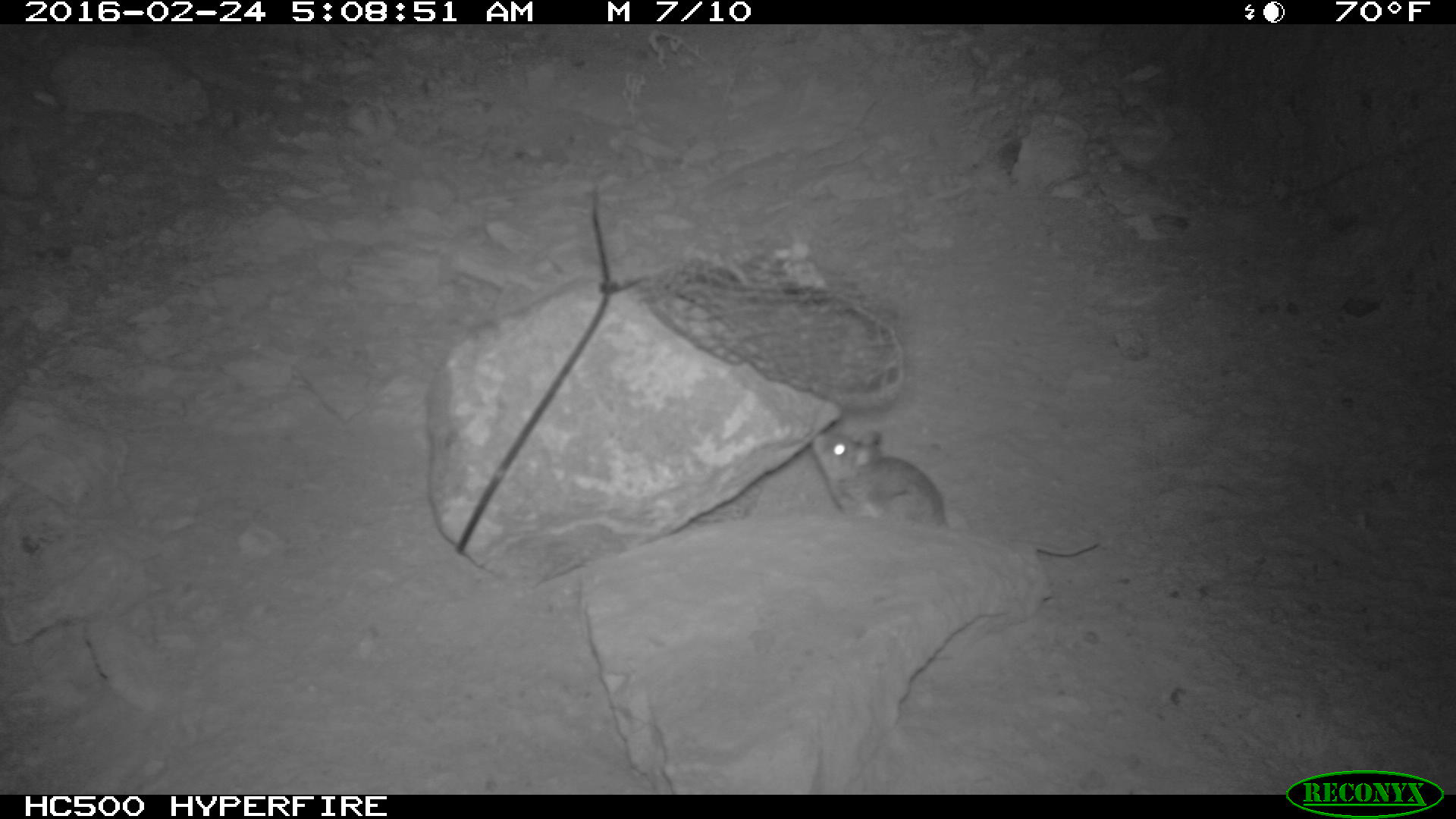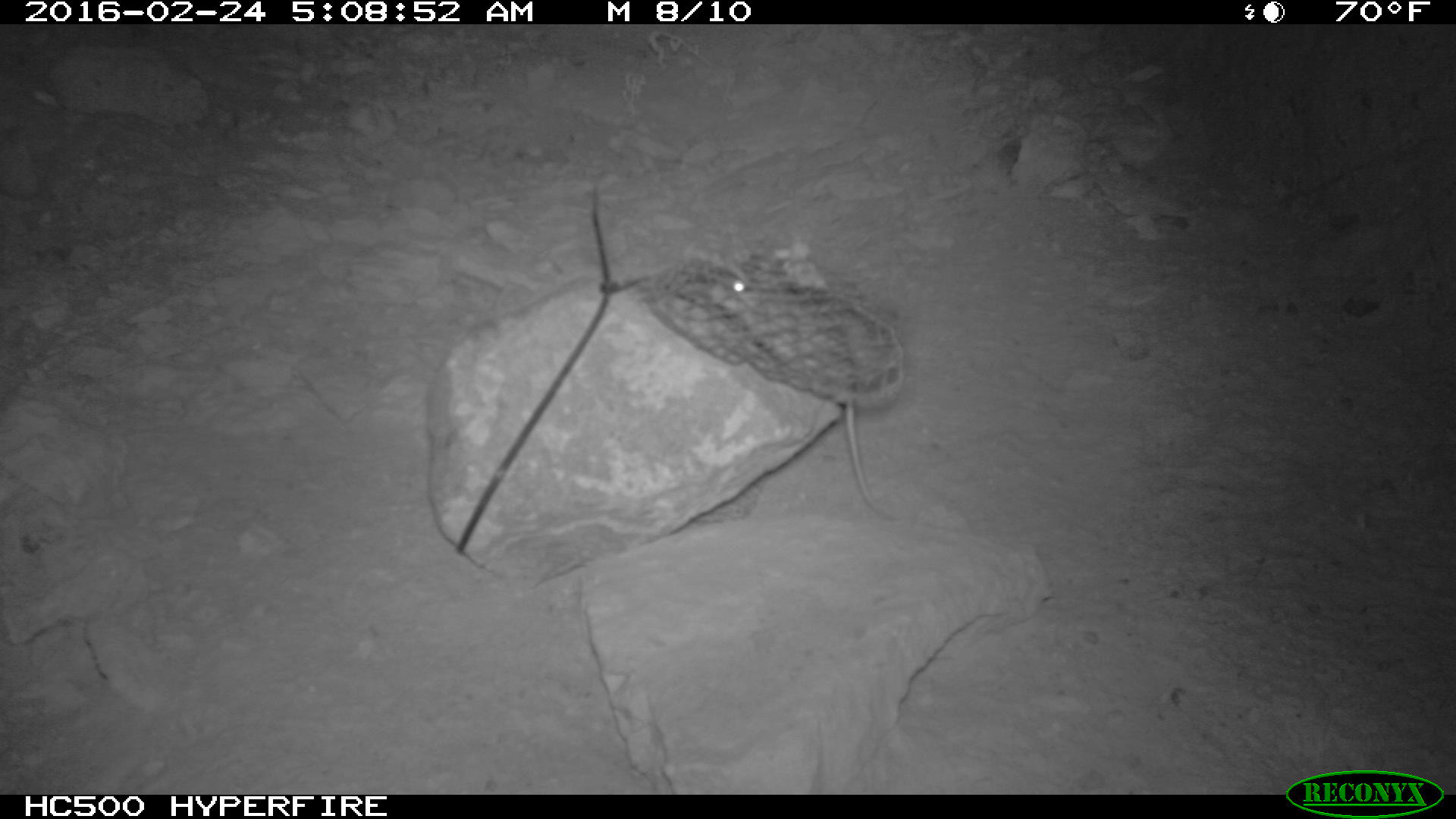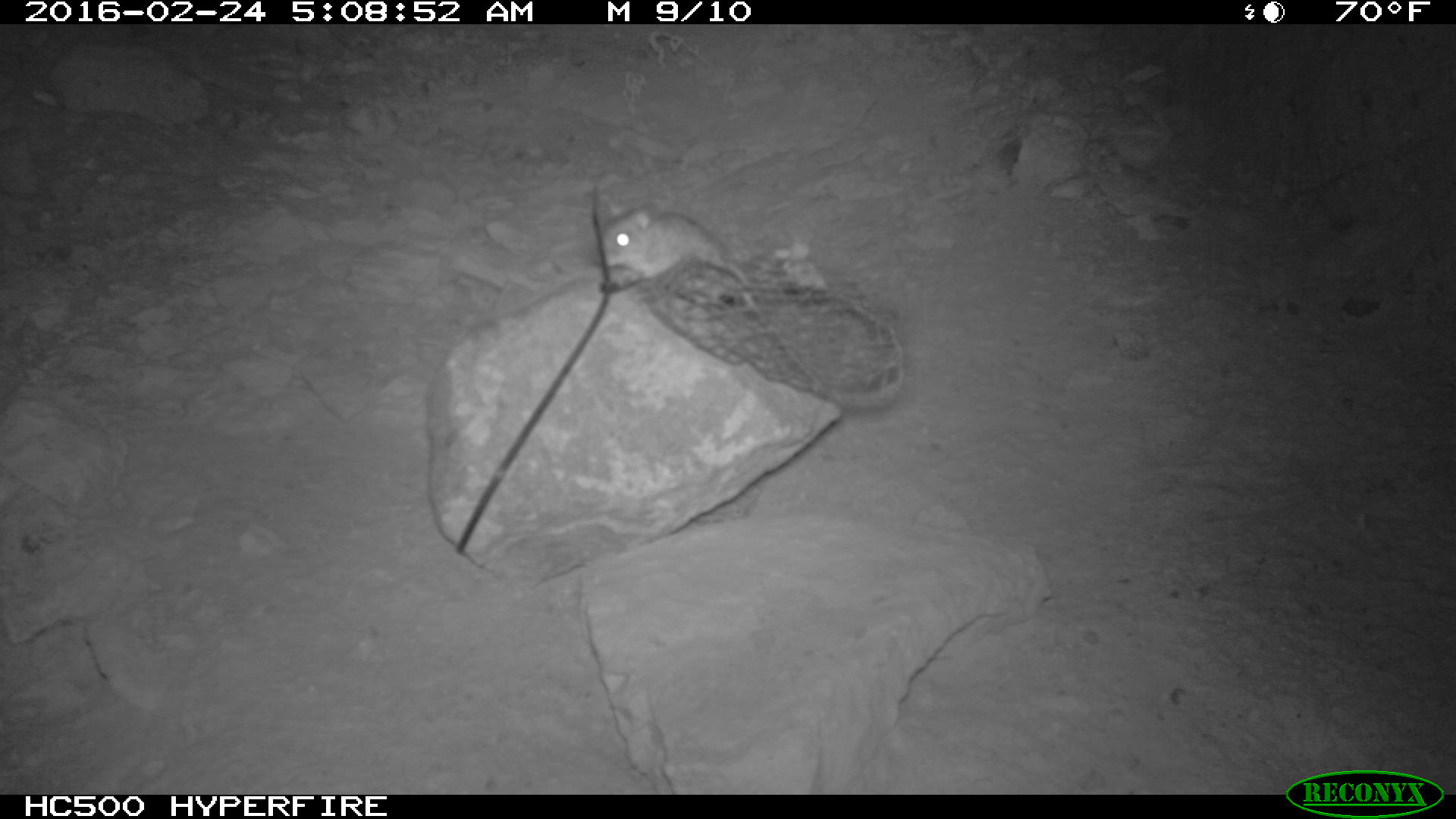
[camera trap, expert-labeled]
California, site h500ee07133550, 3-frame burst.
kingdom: Animalia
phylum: Chordata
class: Mammalia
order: Rodentia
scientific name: Rodentia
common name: rodent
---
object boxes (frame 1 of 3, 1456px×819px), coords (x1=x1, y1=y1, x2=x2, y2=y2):
rodent: (x1=811, y1=425, x2=1100, y2=556)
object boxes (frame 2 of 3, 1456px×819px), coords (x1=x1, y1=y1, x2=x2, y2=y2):
rodent: (x1=749, y1=228, x2=897, y2=528)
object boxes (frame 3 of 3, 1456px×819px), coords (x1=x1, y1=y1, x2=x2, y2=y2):
rodent: (x1=592, y1=190, x2=750, y2=285)